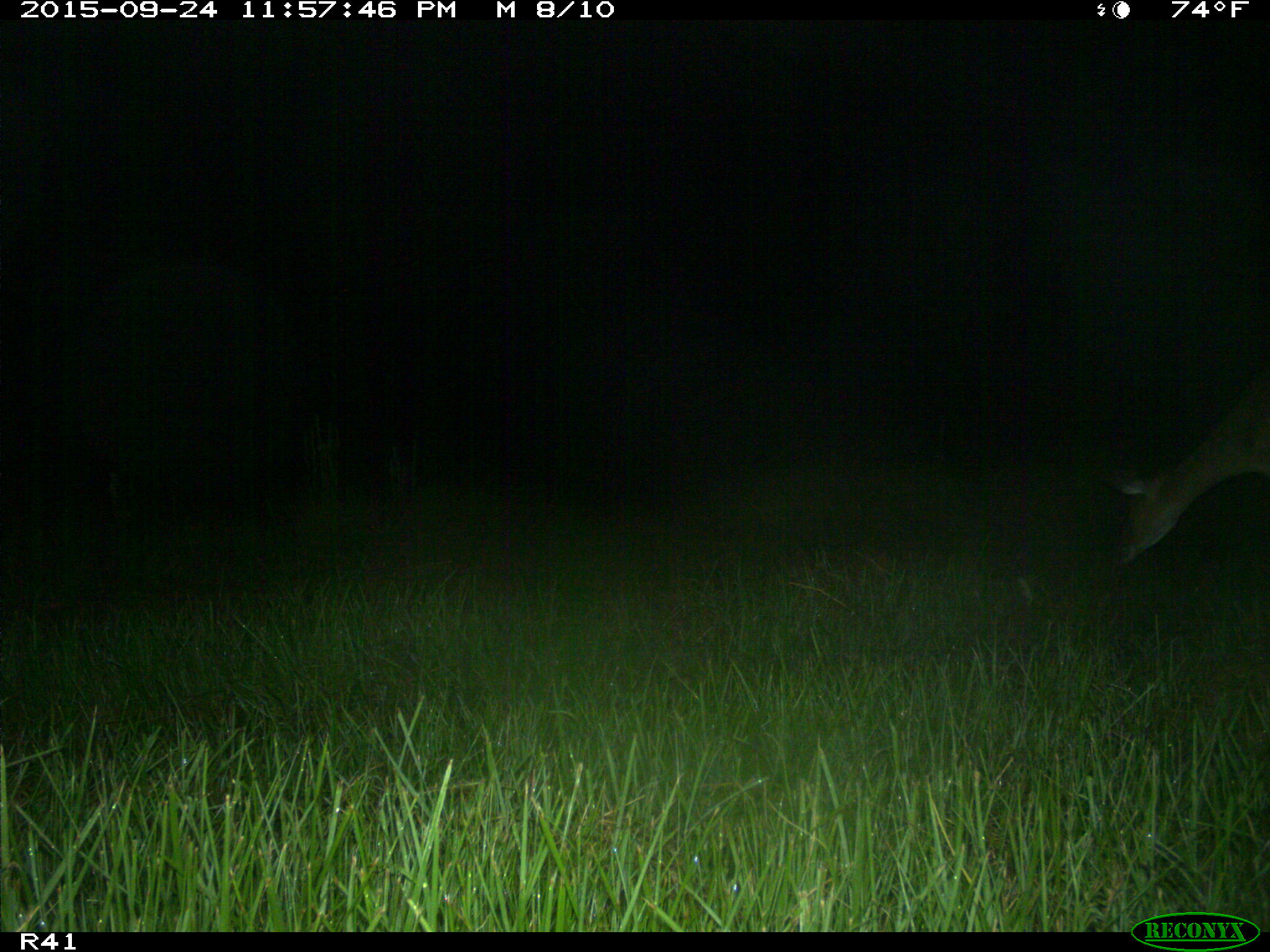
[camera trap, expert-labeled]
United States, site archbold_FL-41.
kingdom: Animalia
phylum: Chordata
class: Mammalia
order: Artiodactyla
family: Cervidae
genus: Odocoileus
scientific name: Odocoileus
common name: deer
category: unidentified deer